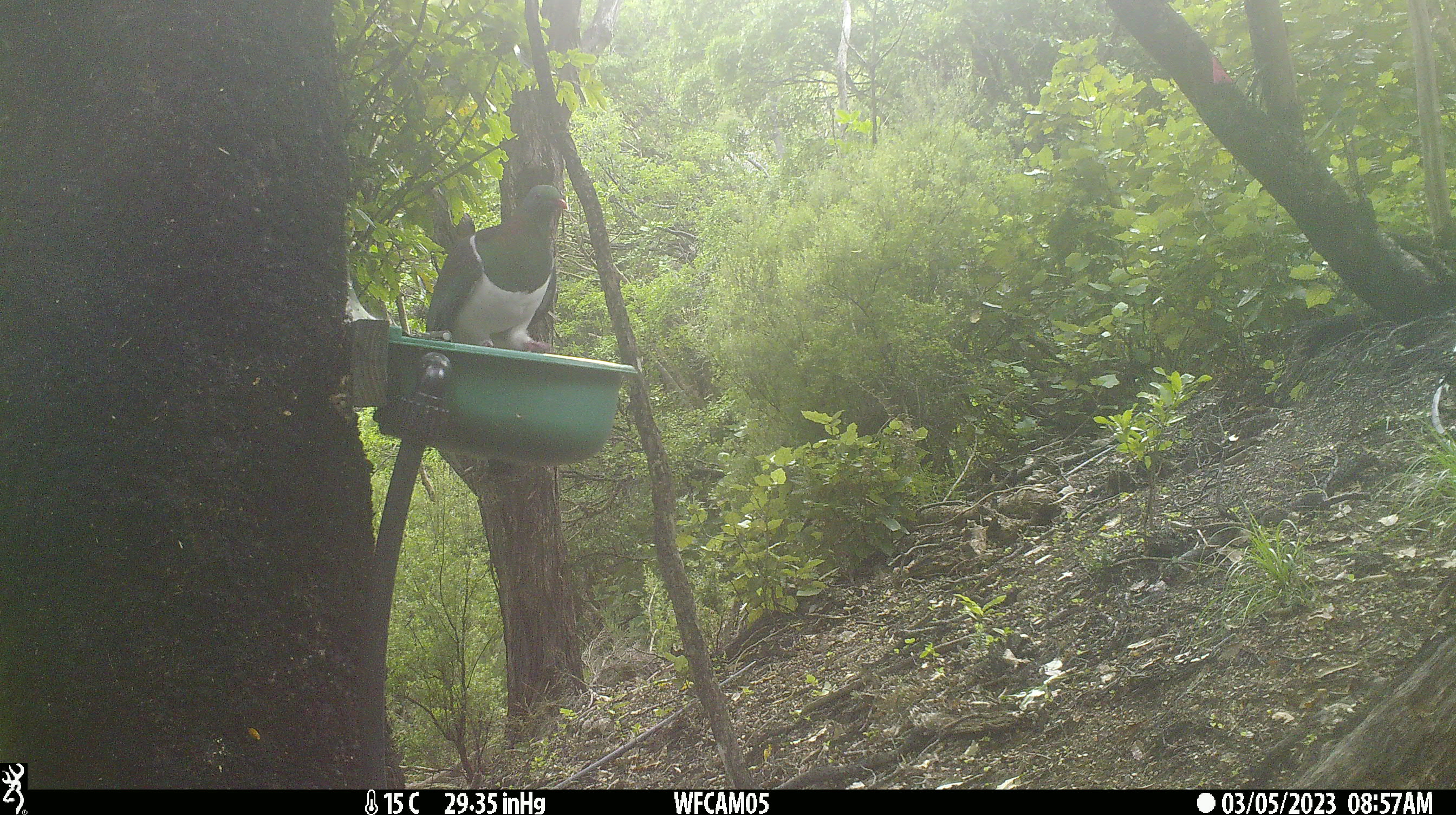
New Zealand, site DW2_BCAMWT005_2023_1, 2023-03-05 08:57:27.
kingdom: Animalia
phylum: Chordata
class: Aves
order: Columbiformes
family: Columbidae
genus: Hemiphaga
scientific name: Hemiphaga novaeseelandiae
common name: new zealand pigeon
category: kereru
Kereru (new zealand pigeon) (Hemiphaga novaeseelandiae).